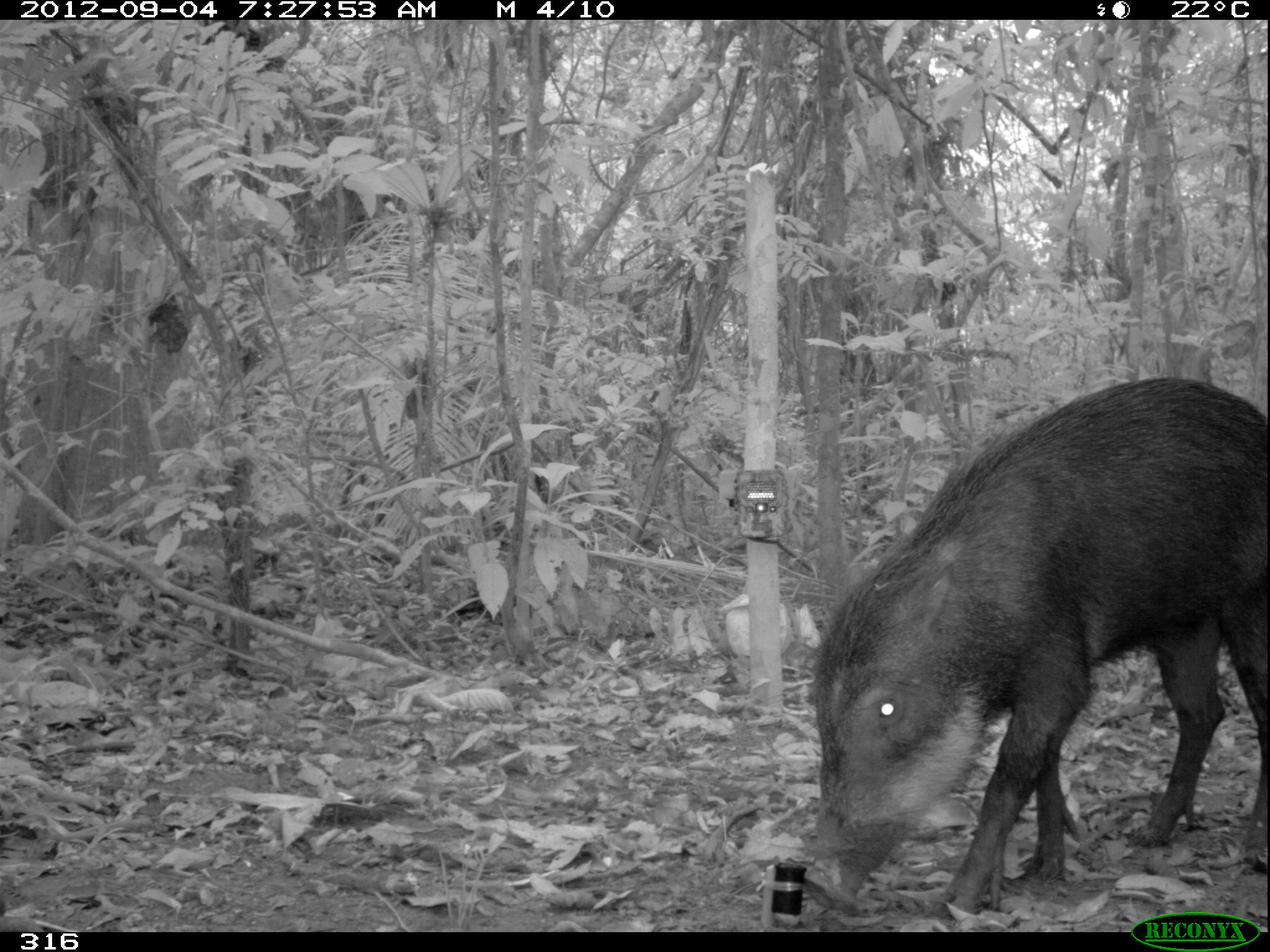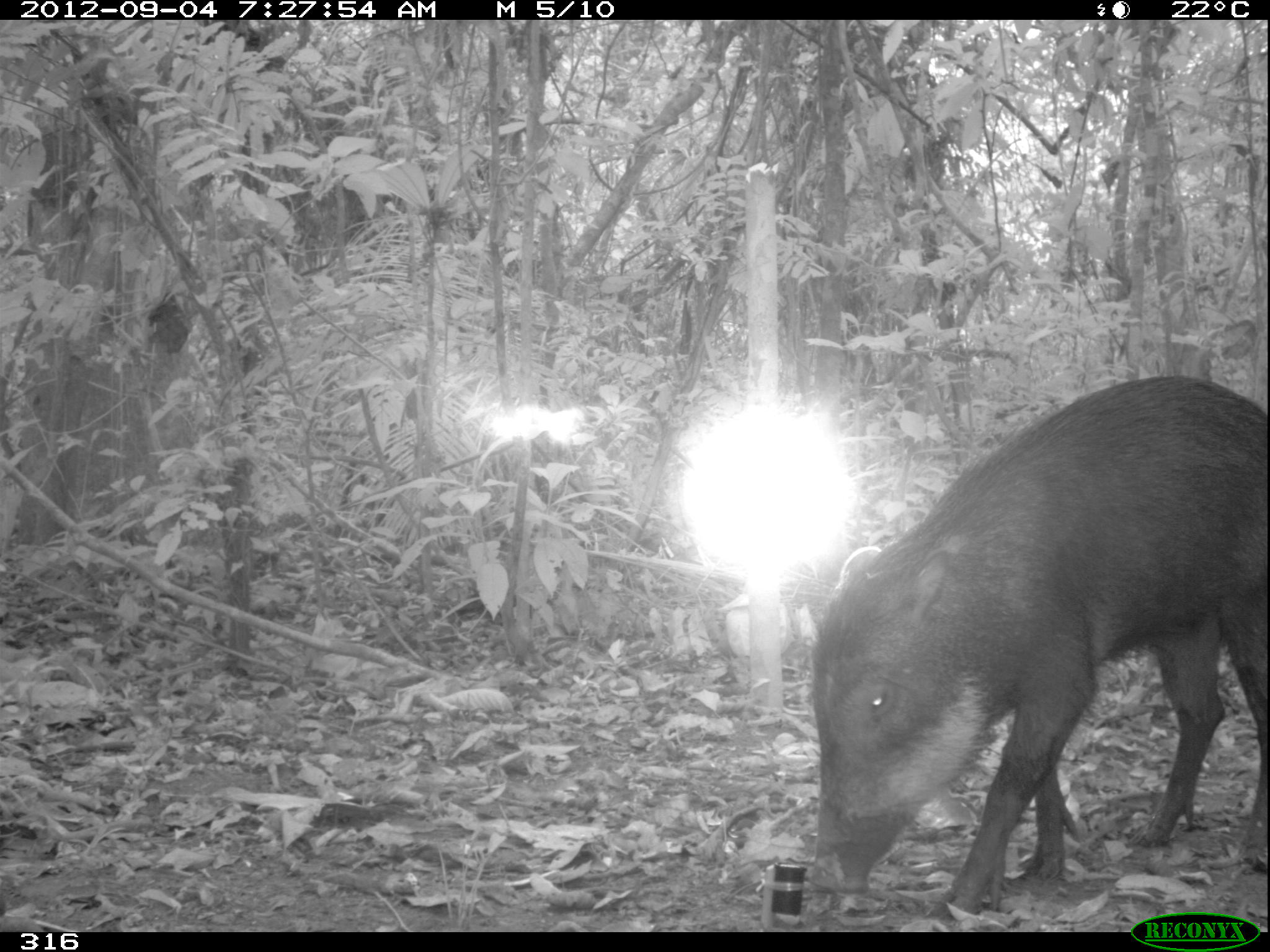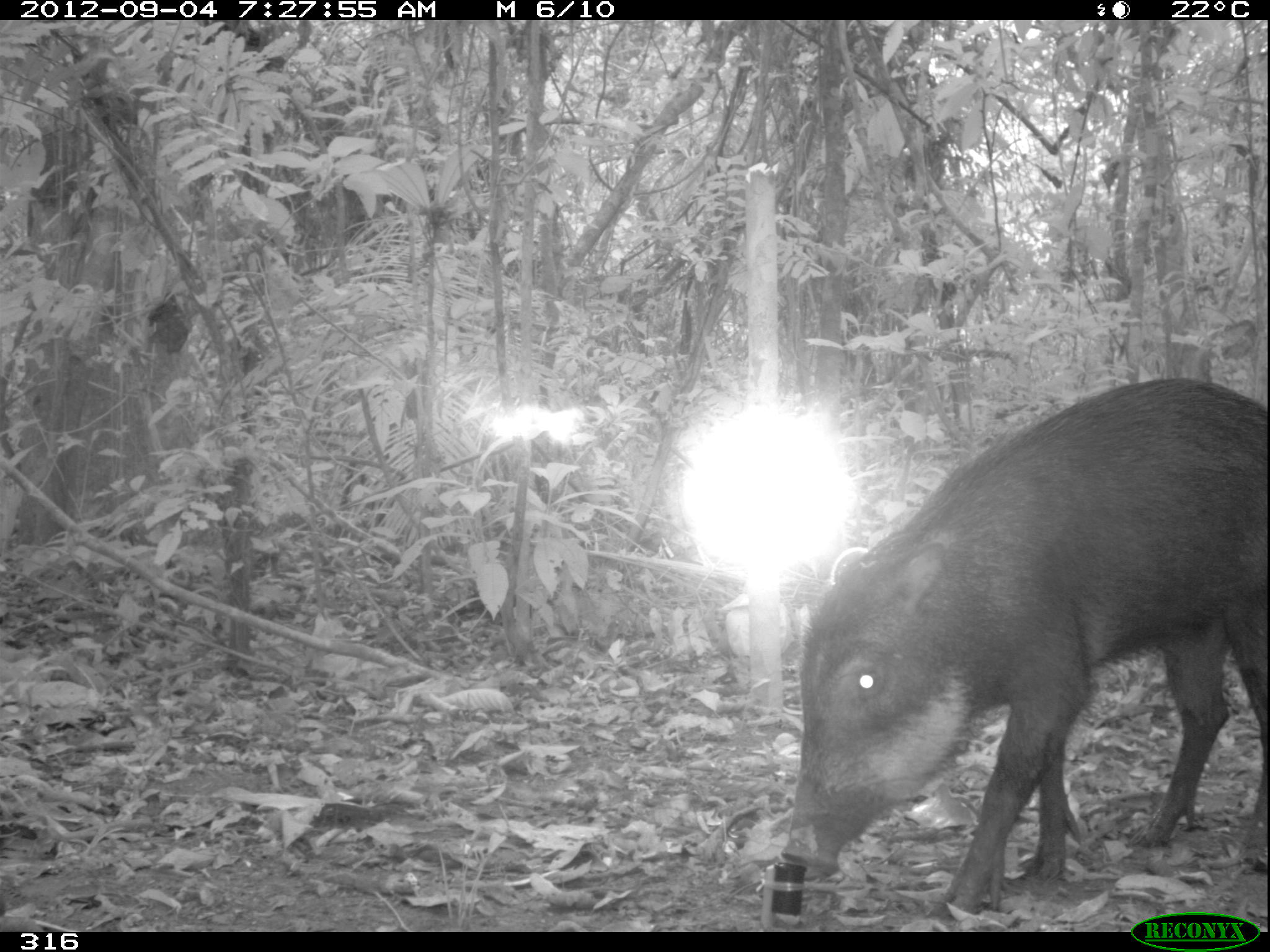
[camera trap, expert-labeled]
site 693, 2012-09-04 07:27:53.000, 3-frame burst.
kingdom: Animalia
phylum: Chordata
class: Mammalia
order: Artiodactyla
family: Tayassuidae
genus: Tayassu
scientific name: Tayassu pecari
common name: white-lipped peccary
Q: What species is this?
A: Tayassu pecari (white-lipped peccary).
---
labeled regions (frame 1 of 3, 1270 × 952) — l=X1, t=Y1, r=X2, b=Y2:
tayassu pecari: l=798, t=376, r=1269, b=913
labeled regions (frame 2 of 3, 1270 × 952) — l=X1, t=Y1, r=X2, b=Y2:
tayassu pecari: l=792, t=376, r=1269, b=913